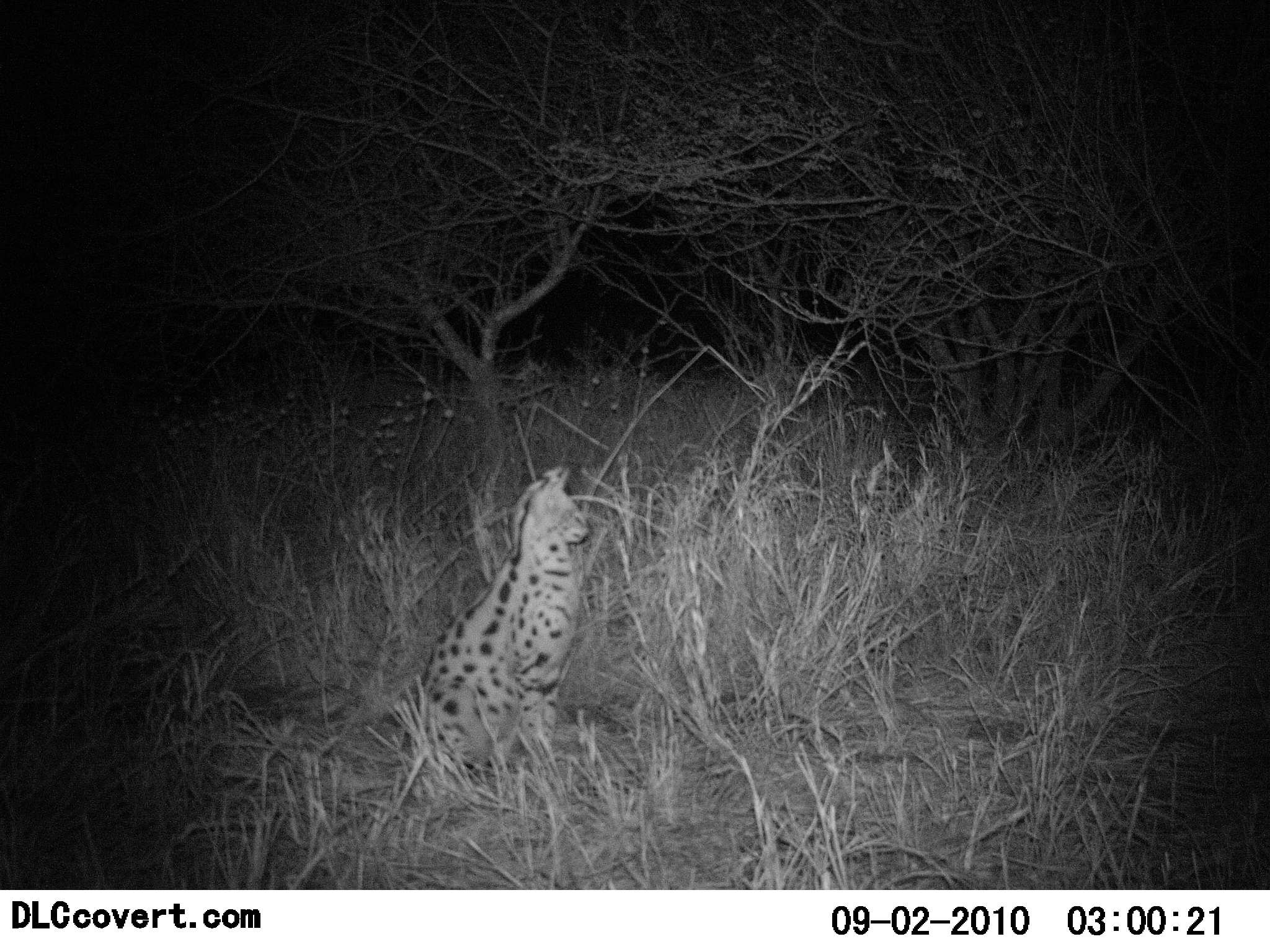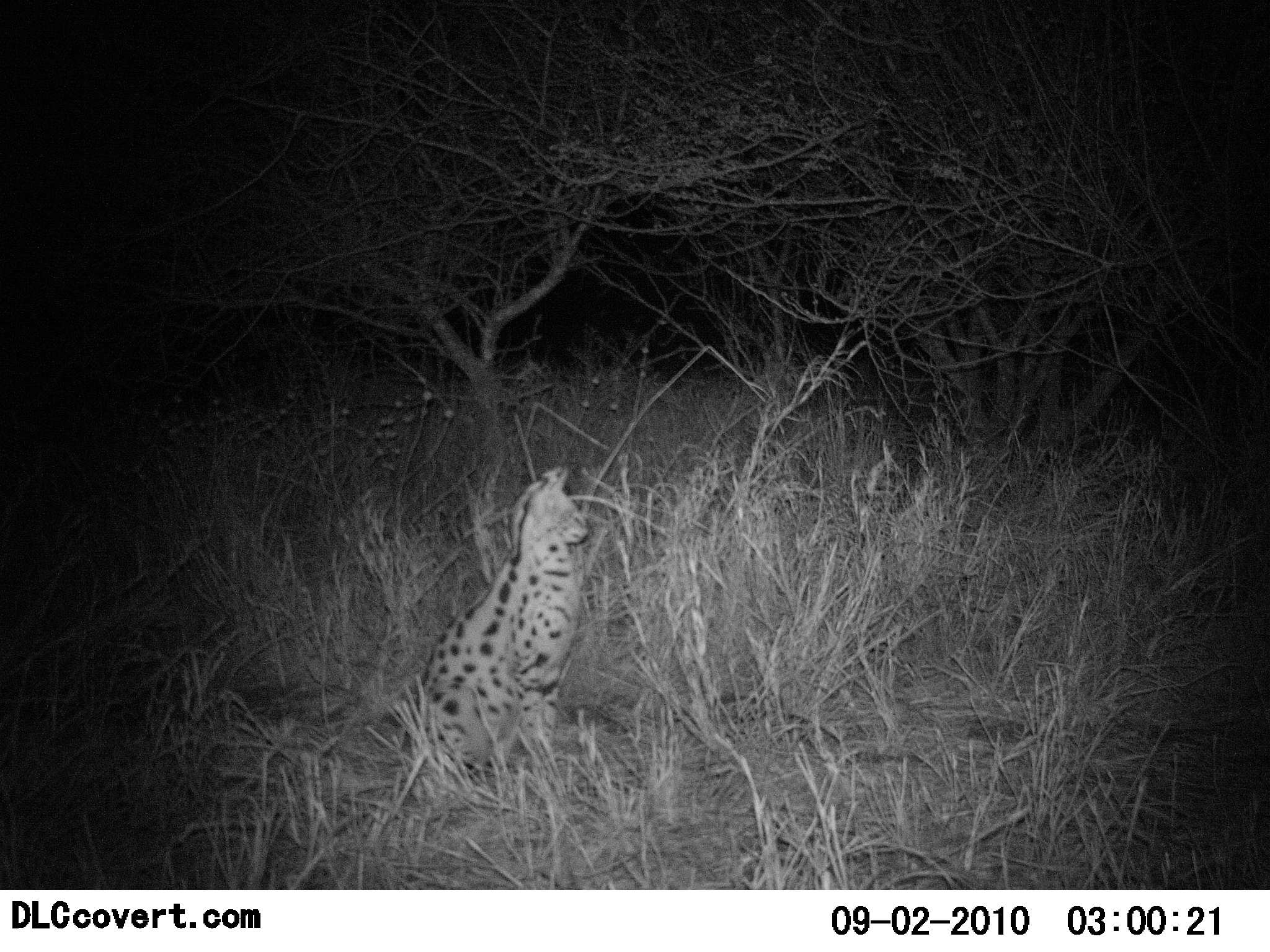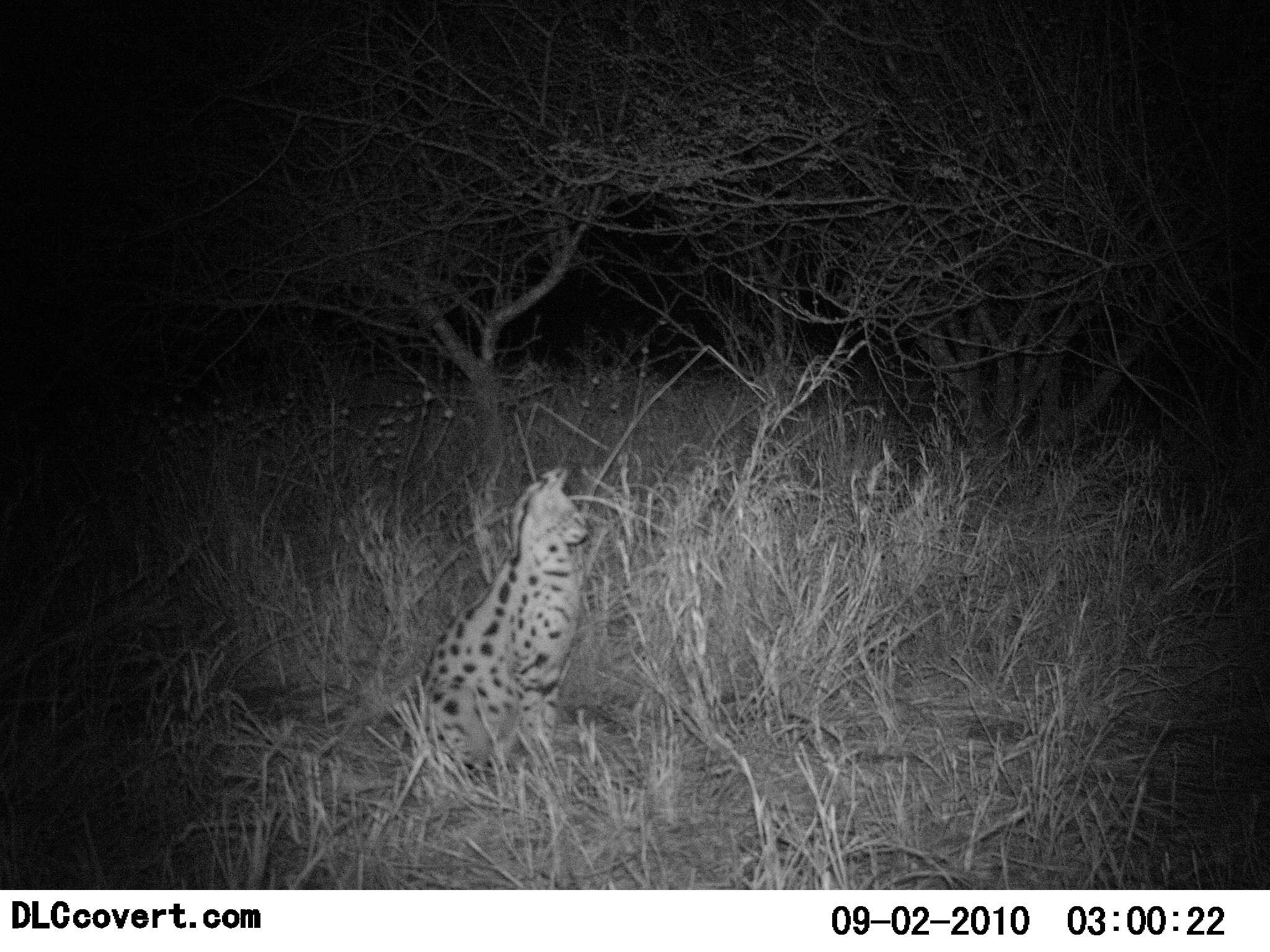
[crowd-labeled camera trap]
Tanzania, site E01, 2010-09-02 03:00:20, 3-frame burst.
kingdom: Animalia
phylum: Chordata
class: Mammalia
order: Carnivora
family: Felidae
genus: Leptailurus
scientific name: Leptailurus serval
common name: serval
Serval (Leptailurus serval), count 1. Behavior (volunteer vote fractions): standing 18%, resting 82%, moving 0%, interacting 0%. Young present (vote fraction): 0%. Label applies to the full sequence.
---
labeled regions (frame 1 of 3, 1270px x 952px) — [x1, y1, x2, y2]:
animal: [415, 458, 595, 778]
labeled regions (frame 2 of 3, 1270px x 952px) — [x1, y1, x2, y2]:
animal: [411, 465, 593, 805]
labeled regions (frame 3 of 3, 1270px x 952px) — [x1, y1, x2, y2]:
animal: [420, 467, 598, 777]